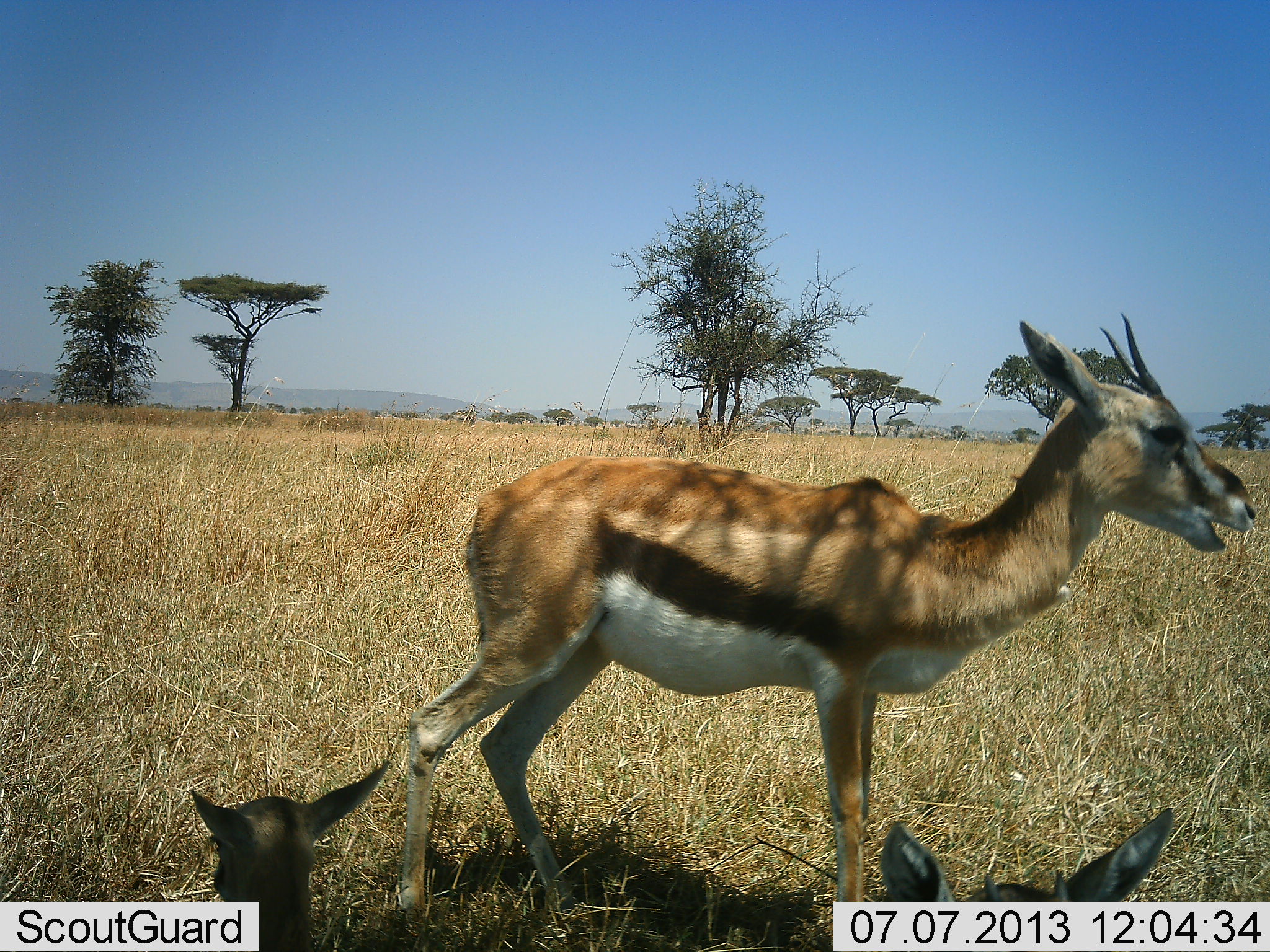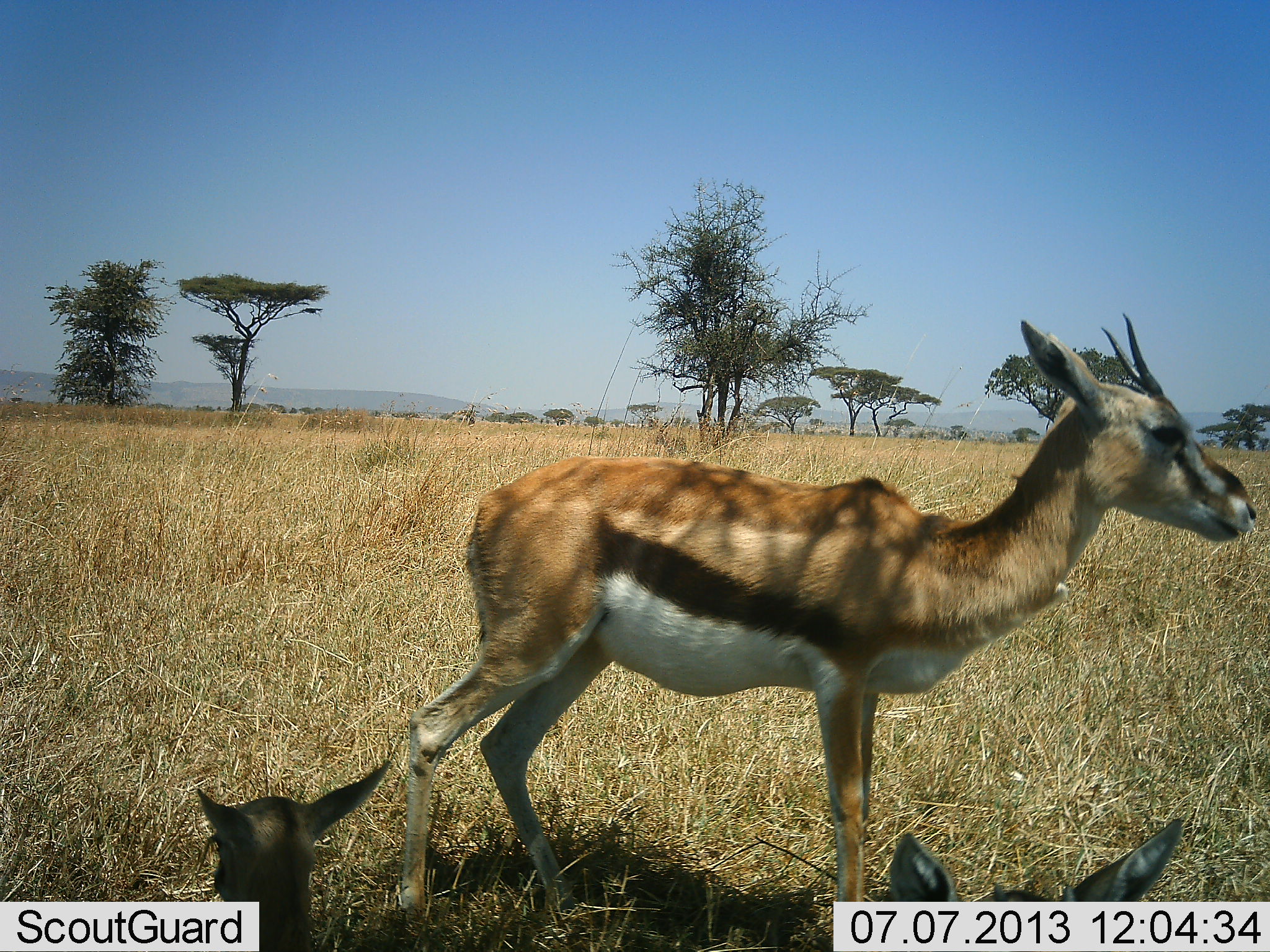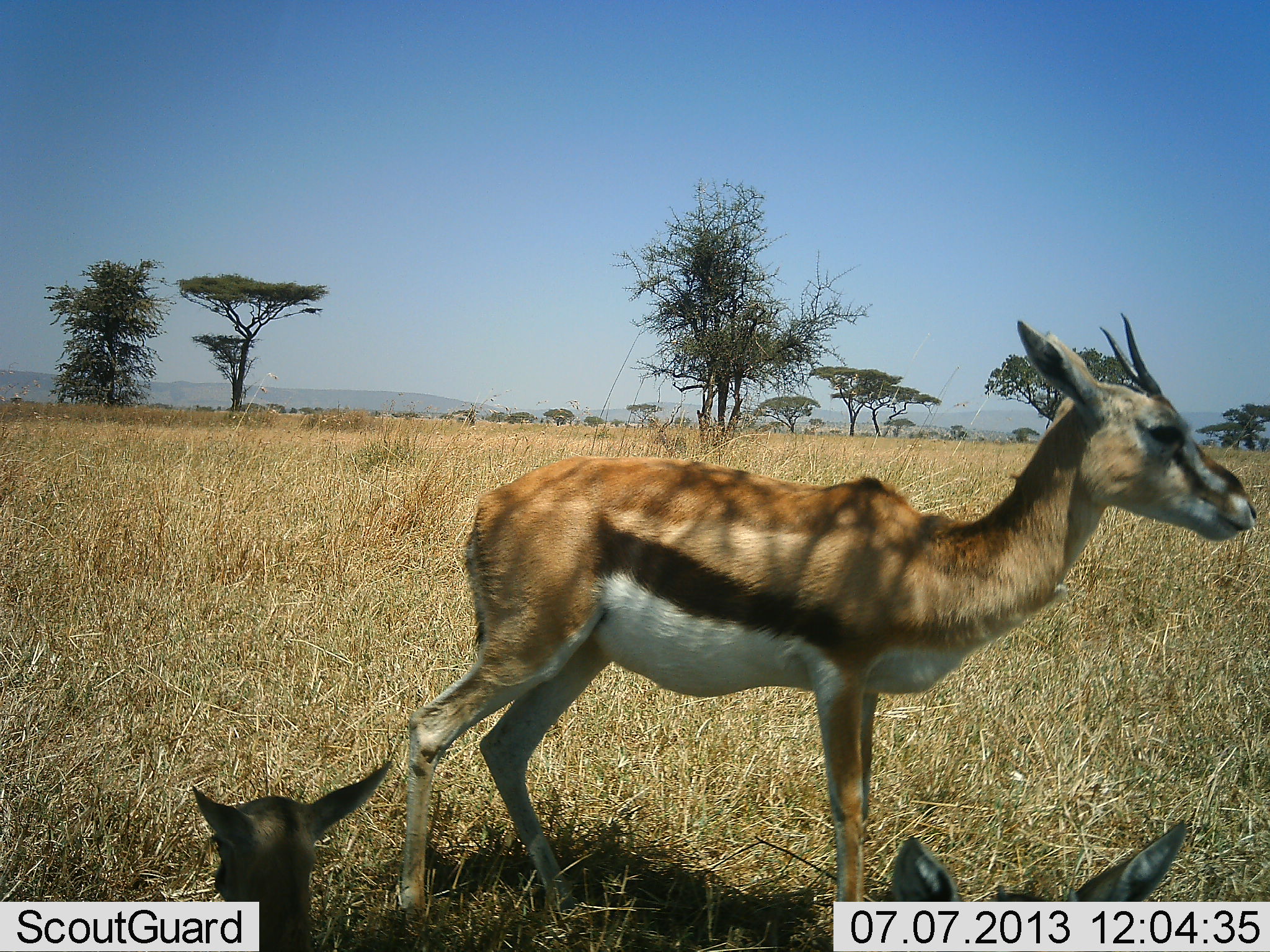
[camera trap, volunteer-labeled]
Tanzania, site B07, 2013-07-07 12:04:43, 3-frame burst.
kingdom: Animalia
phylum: Chordata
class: Mammalia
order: Artiodactyla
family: Bovidae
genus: Eudorcas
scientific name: Eudorcas thomsonii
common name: thomson's gazelle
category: gazellethomsons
Gazellethomsons (thomson's gazelle) (Eudorcas thomsonii), count 3. Behavior (volunteer vote fractions): standing 80%, resting 90%, moving 0%, interacting 0%. Young present (vote fraction): 50%. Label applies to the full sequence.